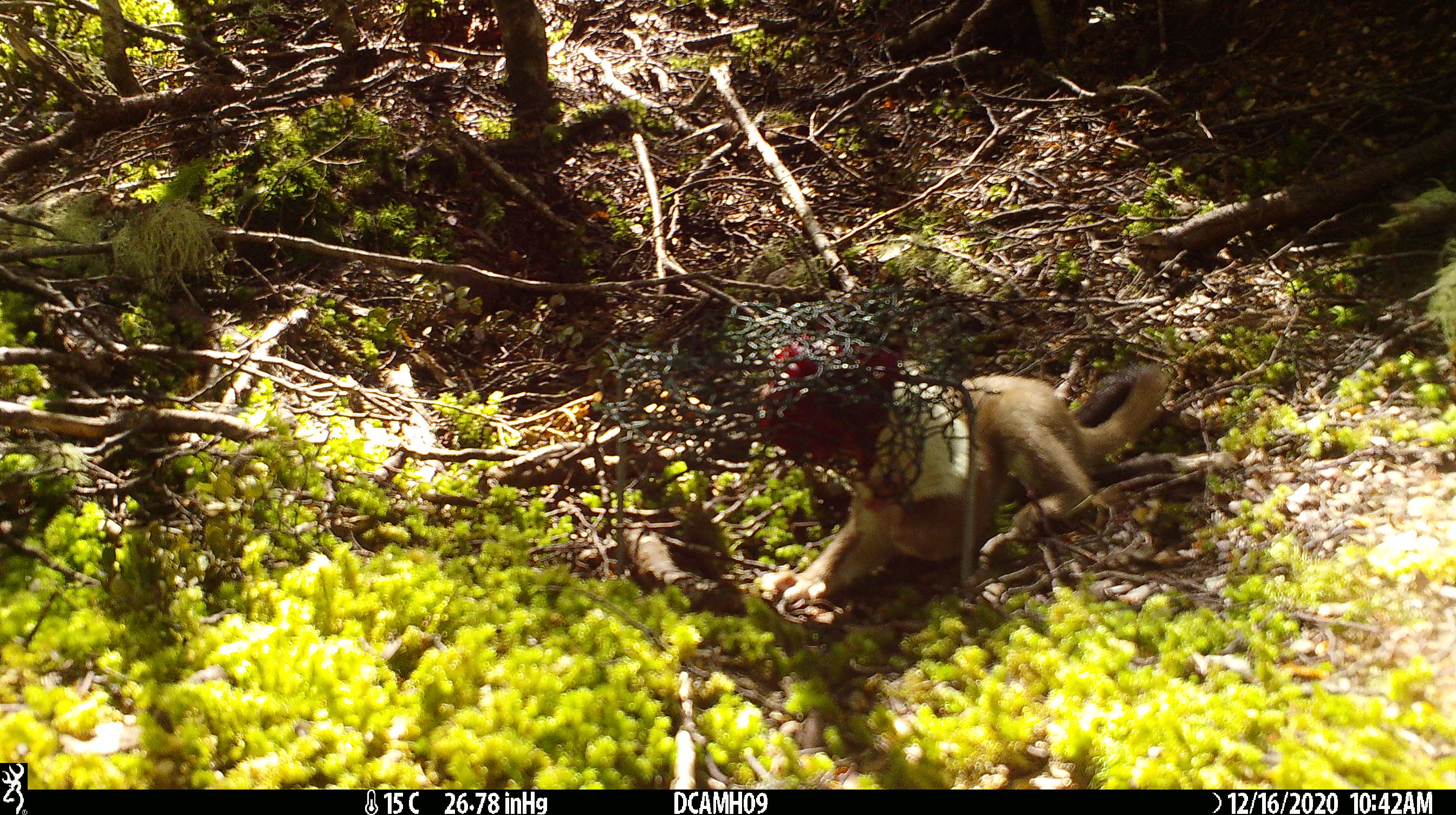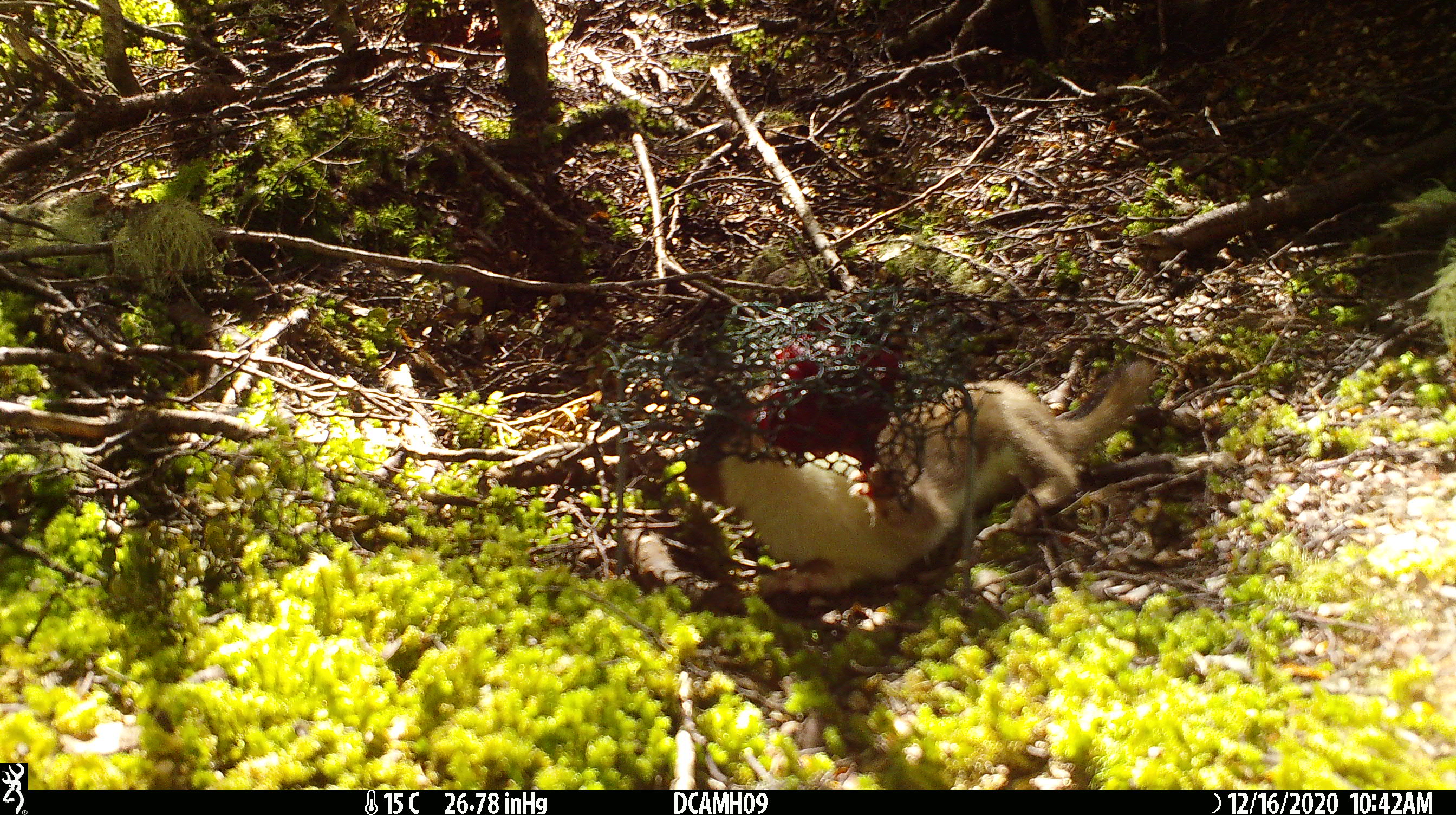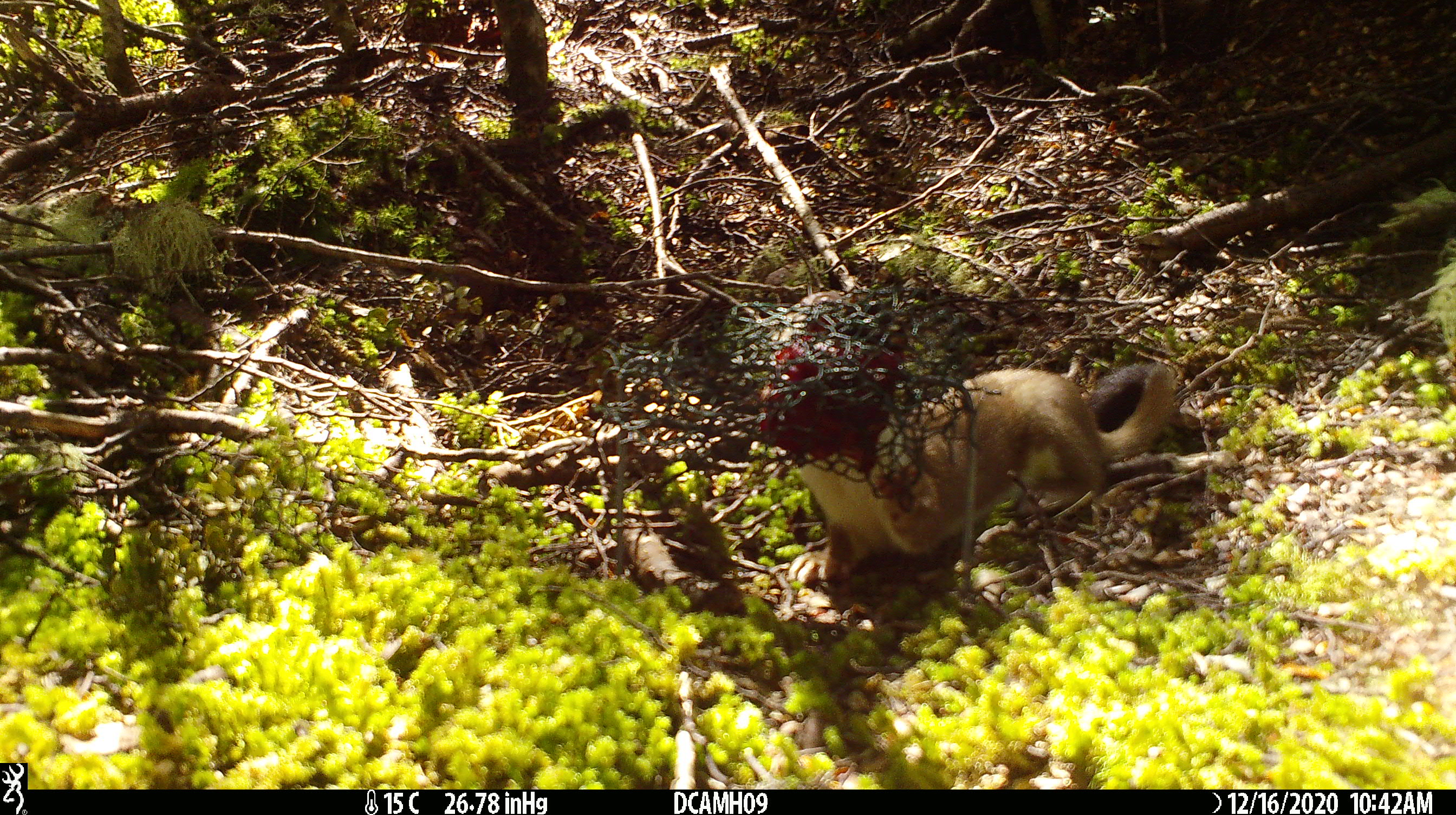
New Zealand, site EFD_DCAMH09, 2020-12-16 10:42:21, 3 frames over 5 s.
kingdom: Animalia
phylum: Chordata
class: Mammalia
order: Carnivora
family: Mustelidae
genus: Mustela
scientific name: Mustela erminea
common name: stoat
Stoat (Mustela erminea).